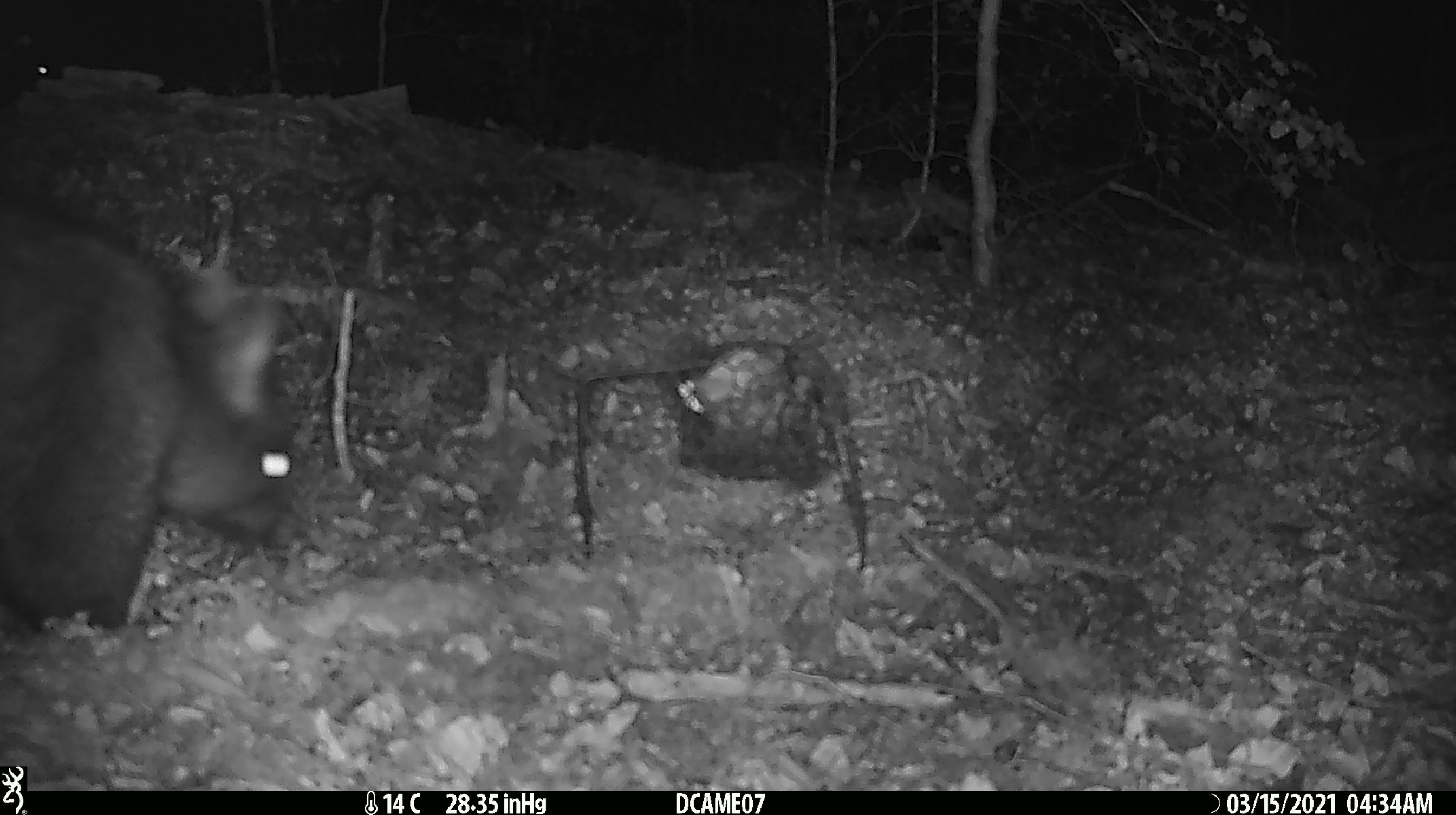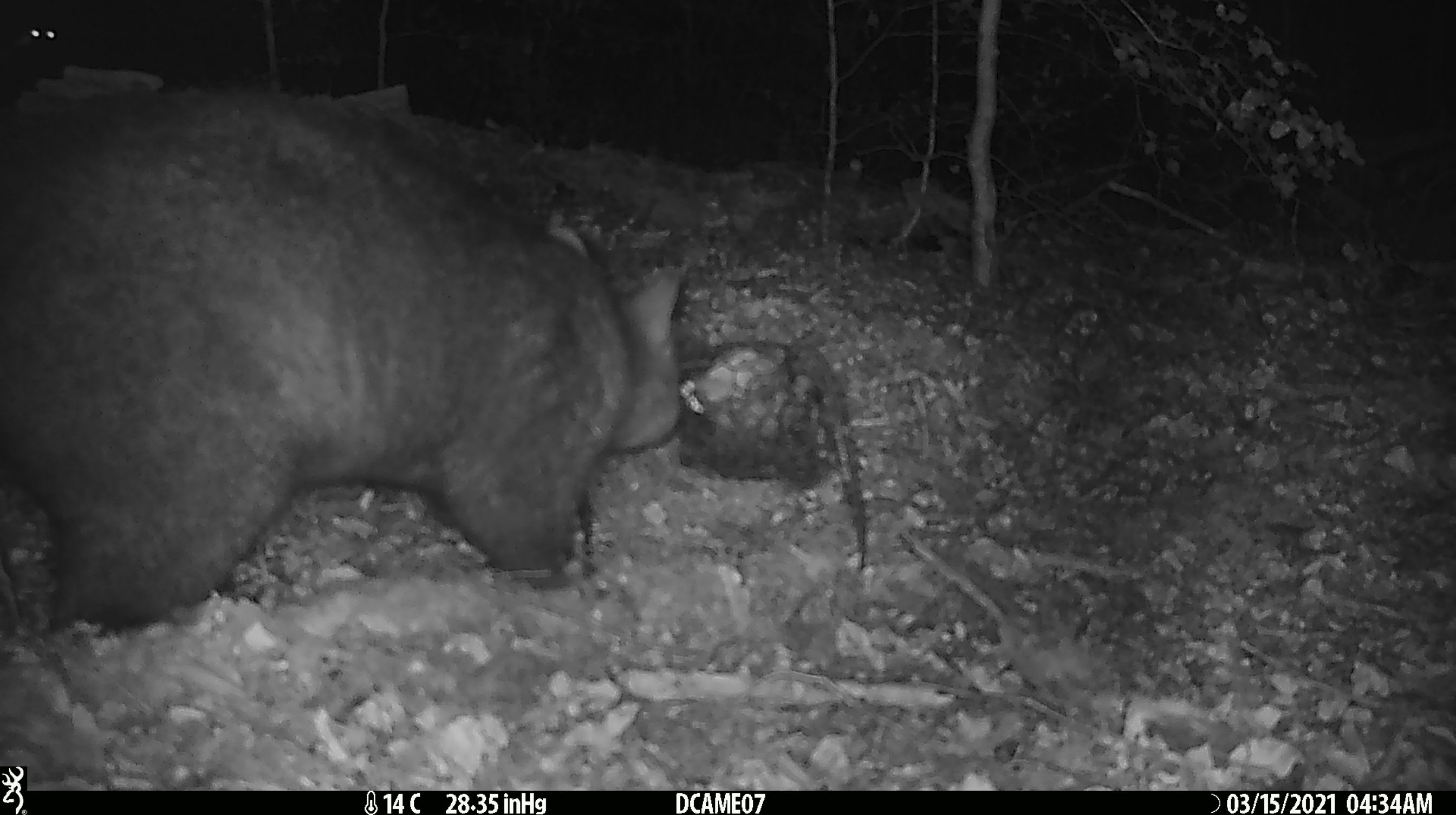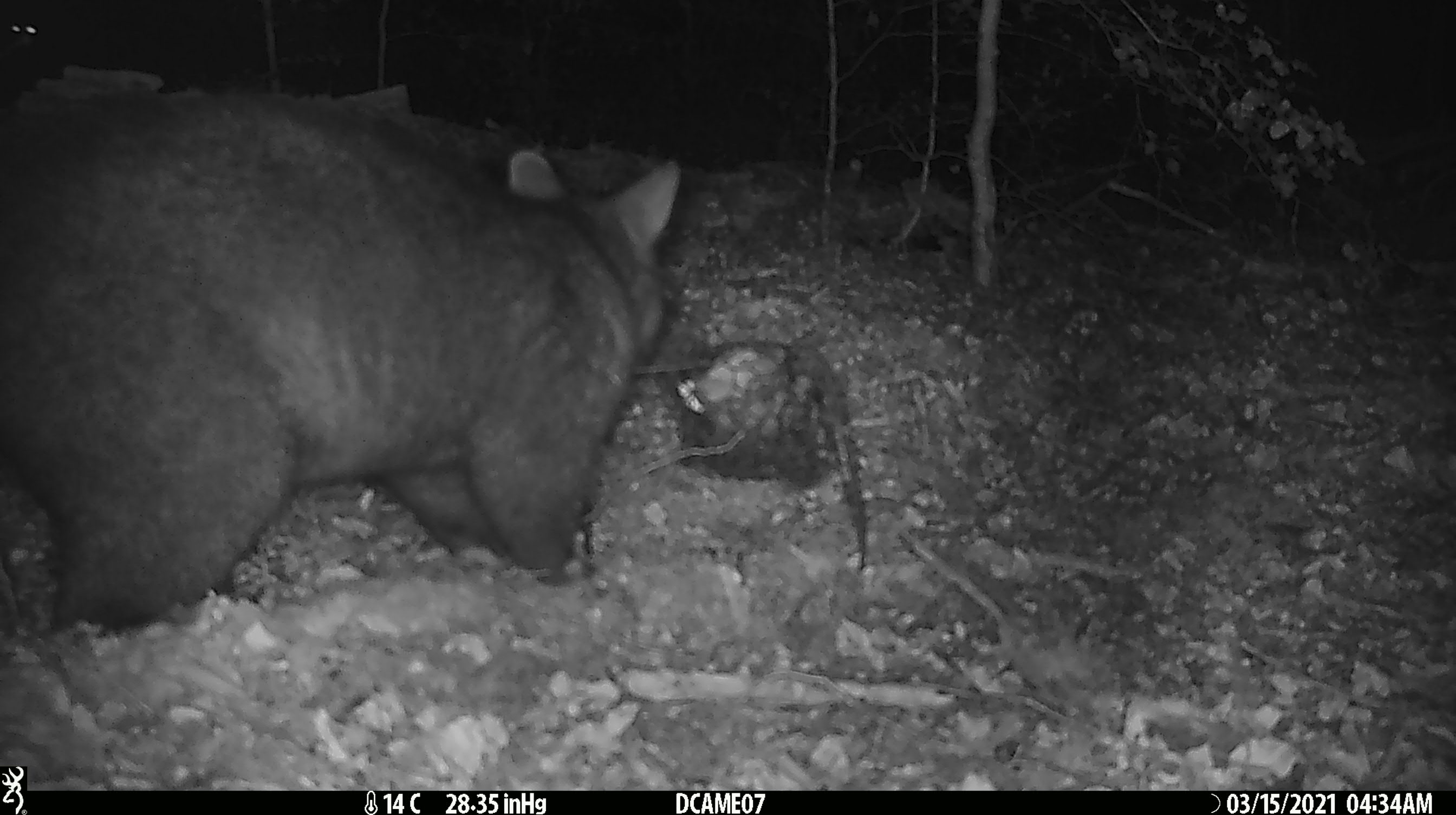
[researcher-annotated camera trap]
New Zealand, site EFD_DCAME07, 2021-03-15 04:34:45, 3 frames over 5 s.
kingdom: Animalia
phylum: Chordata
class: Mammalia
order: Diprotodontia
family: Phalangeridae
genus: Trichosurus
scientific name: Trichosurus vulpecula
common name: common brushtail possum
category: possum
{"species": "possum (common brushtail possum) (Trichosurus vulpecula)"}